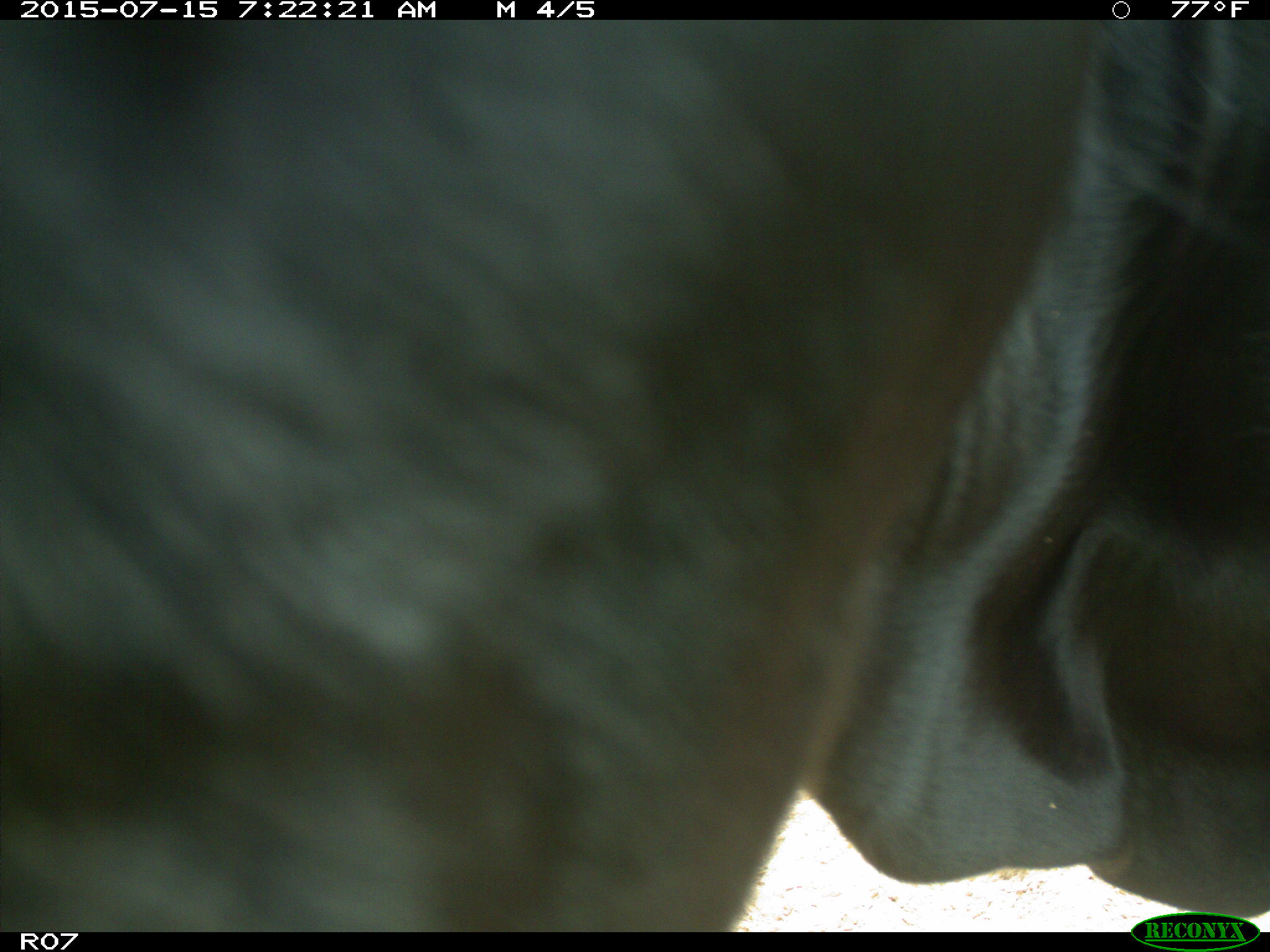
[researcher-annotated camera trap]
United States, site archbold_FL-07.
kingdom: Animalia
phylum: Chordata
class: Mammalia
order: Artiodactyla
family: Bovidae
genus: Bos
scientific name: Bos taurus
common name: domestic cow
Bos taurus (domestic cow).